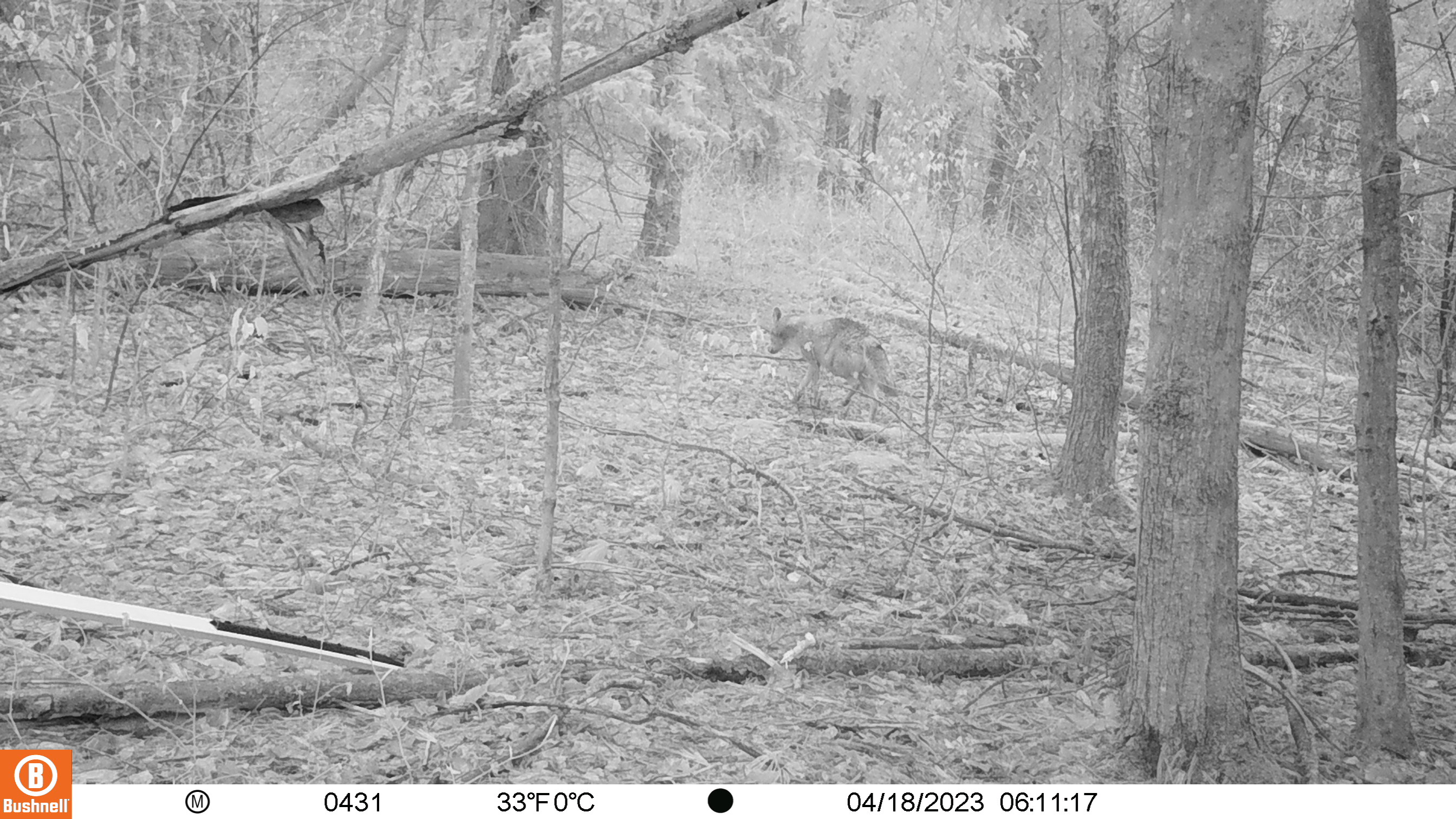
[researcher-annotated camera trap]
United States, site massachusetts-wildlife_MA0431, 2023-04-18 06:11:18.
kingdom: Animalia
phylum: Chordata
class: Mammalia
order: Carnivora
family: Canidae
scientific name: Canidae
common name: canid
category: canid sp.